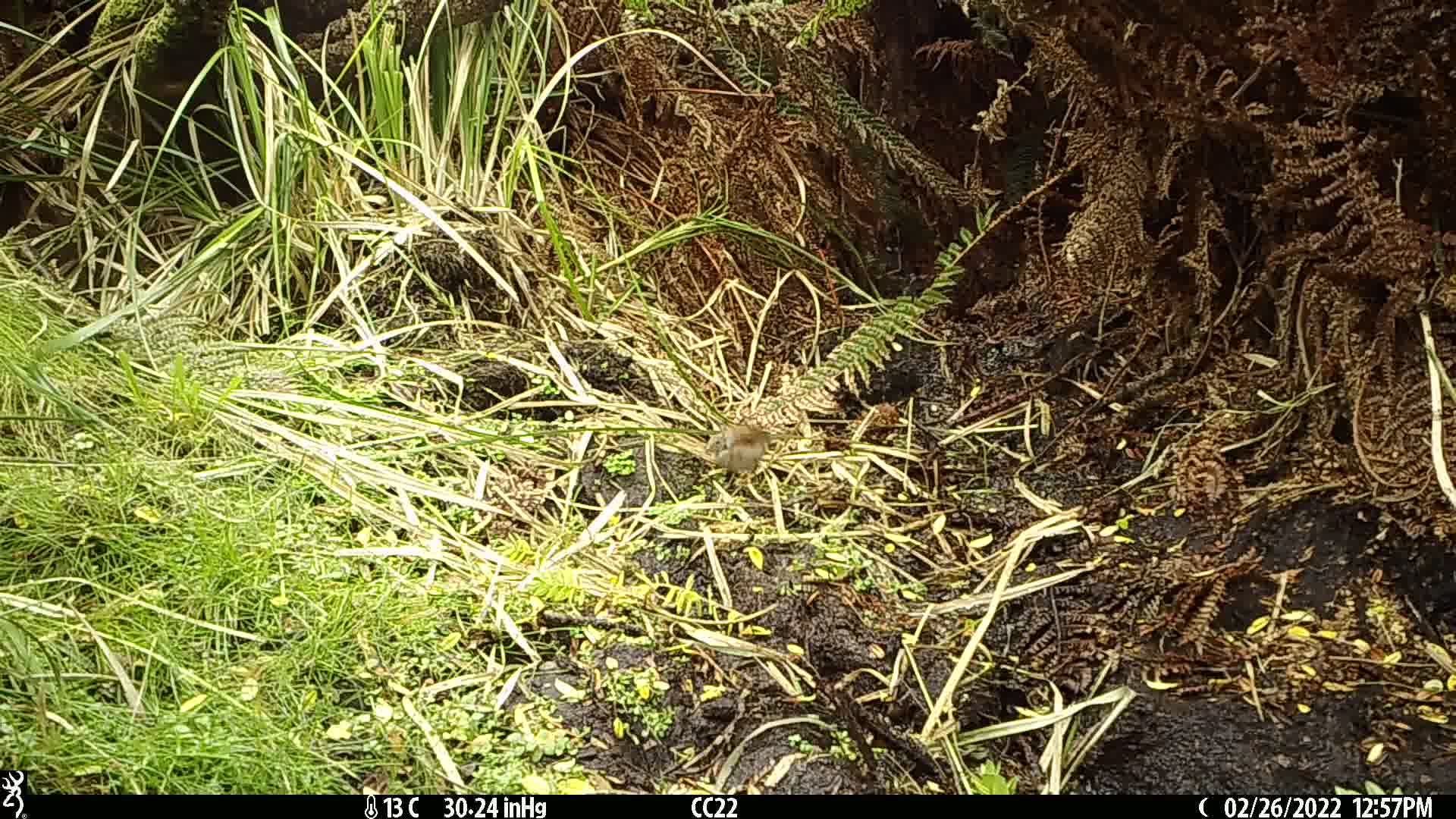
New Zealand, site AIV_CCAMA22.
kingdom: Animalia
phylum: Chordata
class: Aves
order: Passeriformes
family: Prunellidae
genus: Prunella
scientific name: Prunella modularis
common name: dunnock